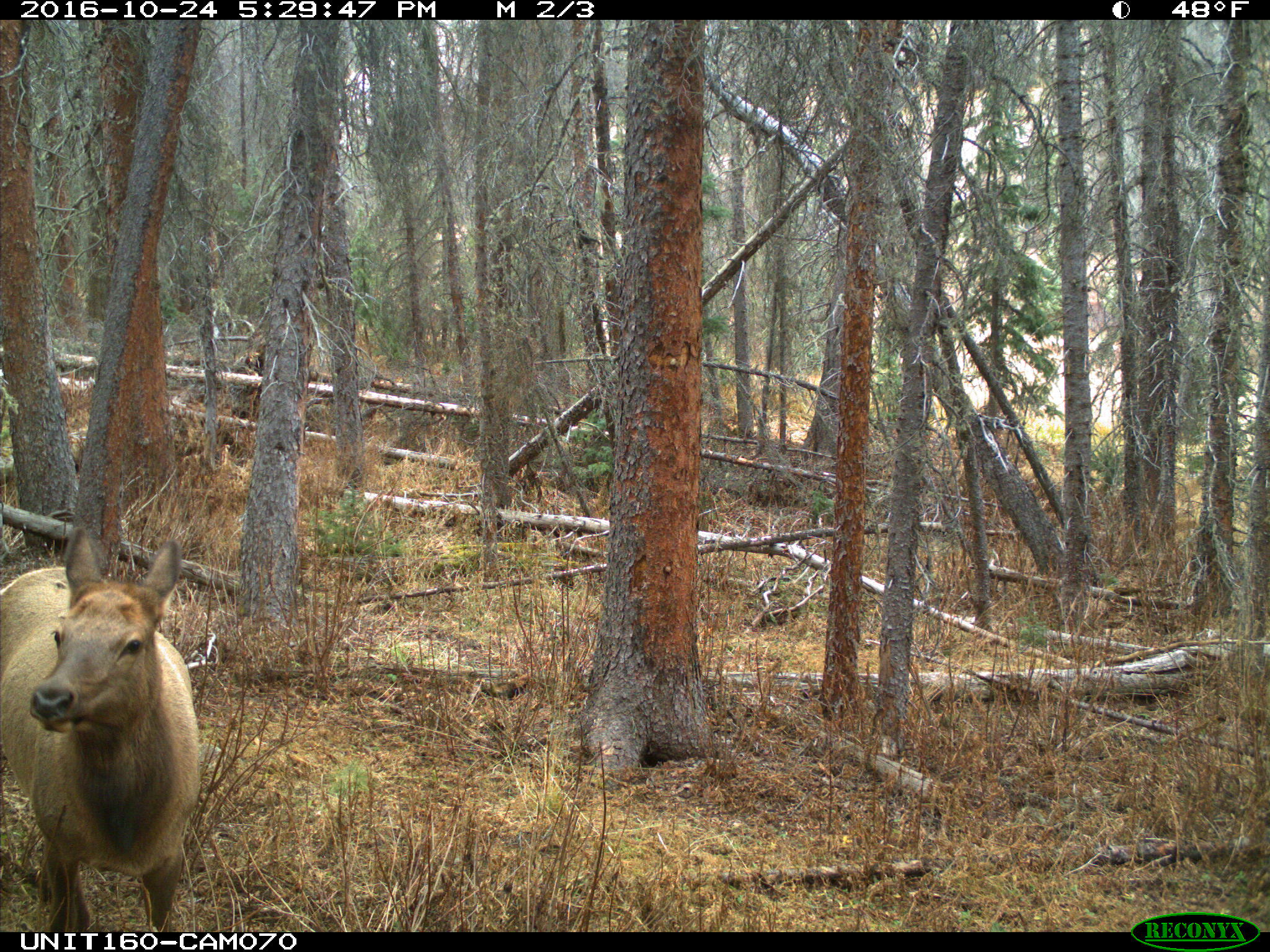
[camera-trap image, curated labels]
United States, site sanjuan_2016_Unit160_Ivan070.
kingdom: Animalia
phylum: Chordata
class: Mammalia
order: Artiodactyla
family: Cervidae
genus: Cervus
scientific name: Cervus elaphus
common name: red deer